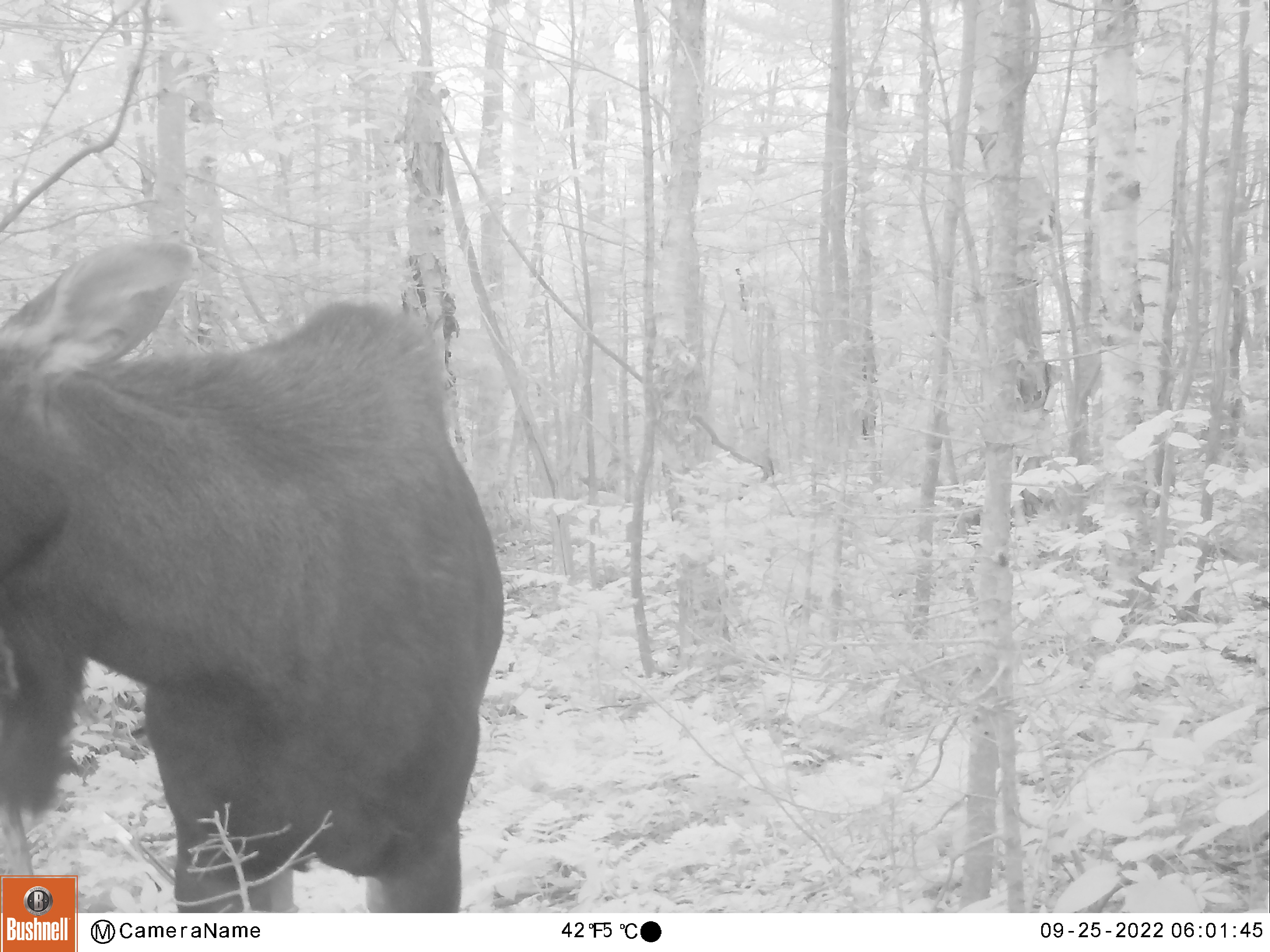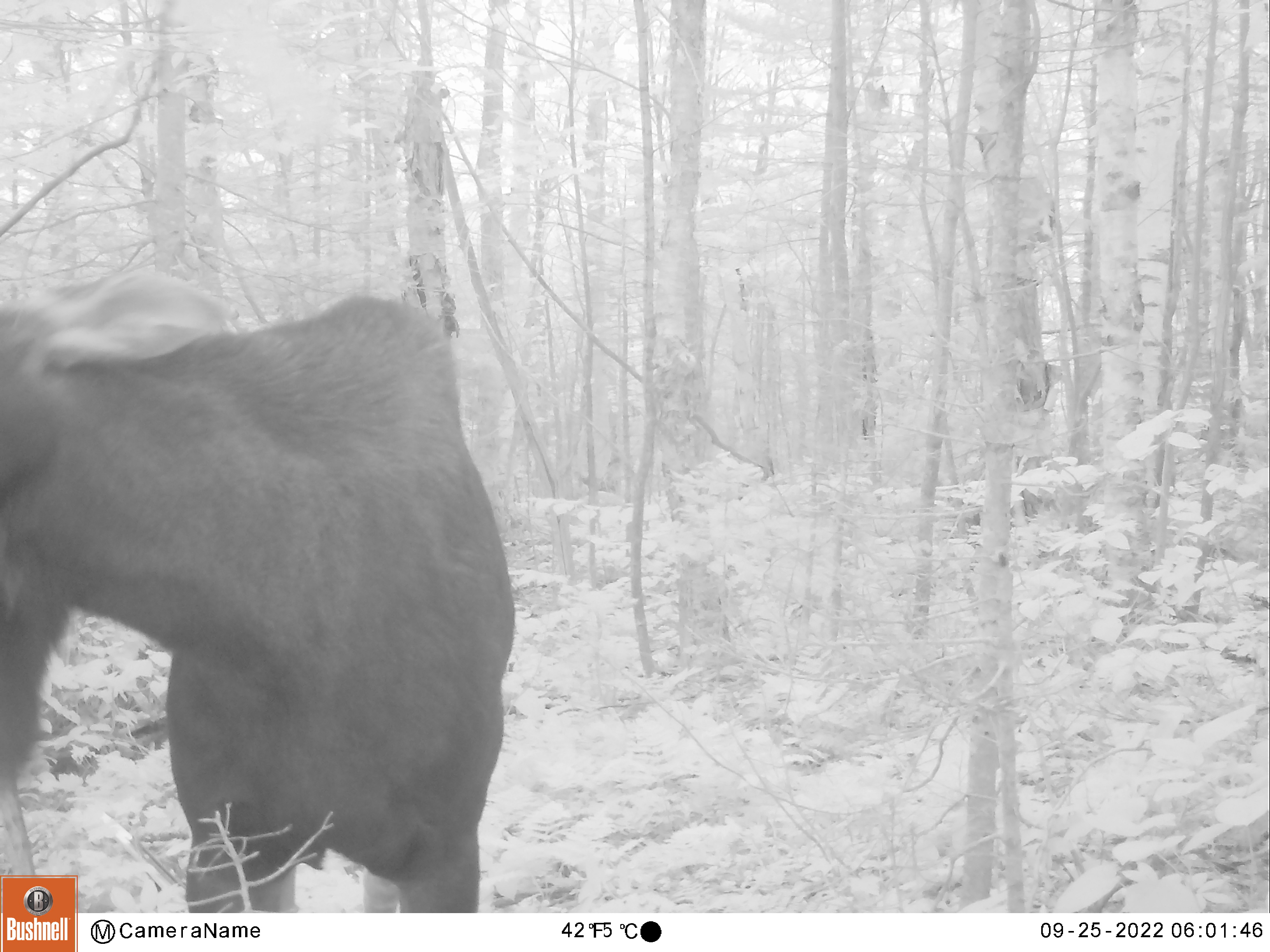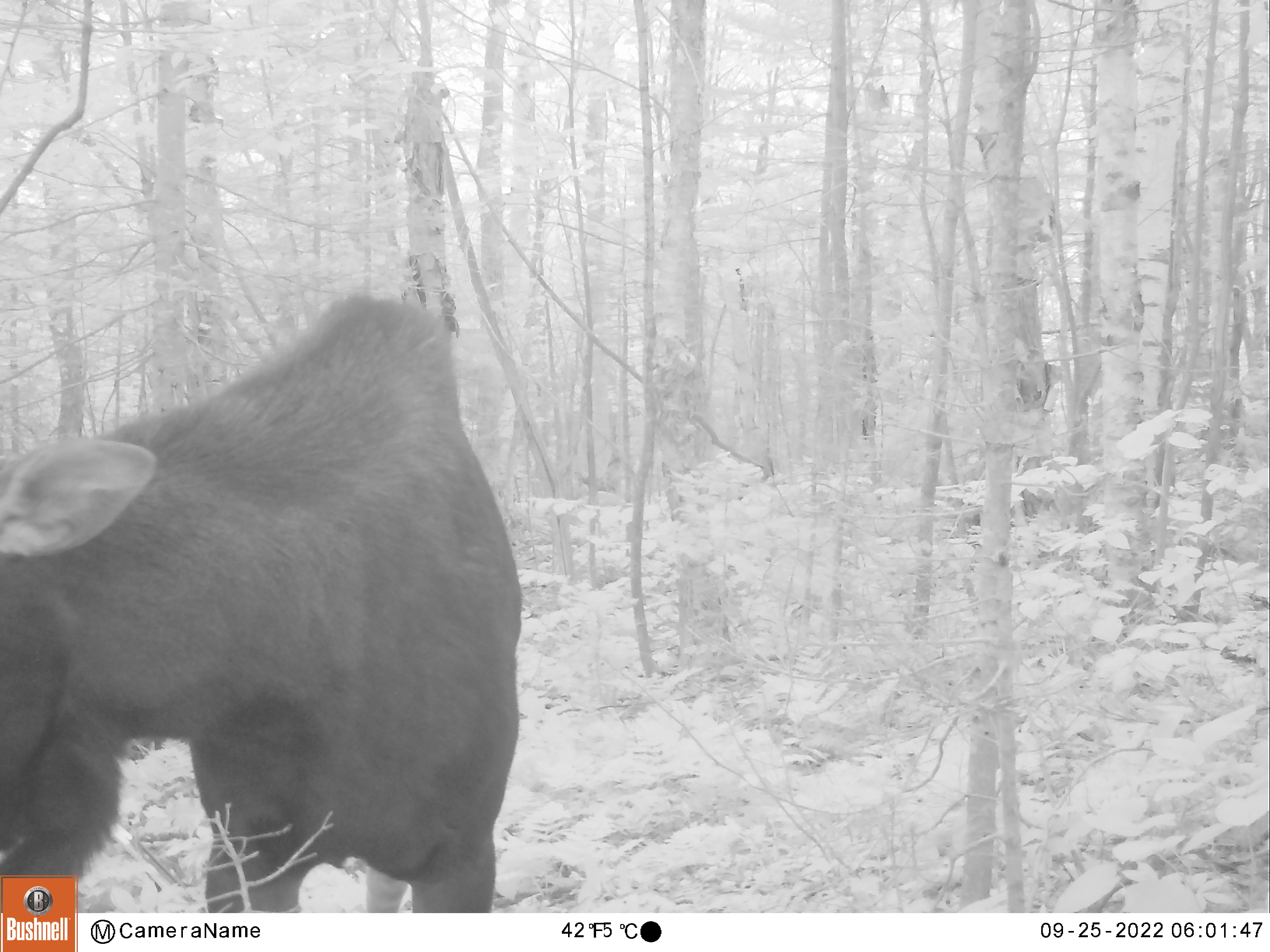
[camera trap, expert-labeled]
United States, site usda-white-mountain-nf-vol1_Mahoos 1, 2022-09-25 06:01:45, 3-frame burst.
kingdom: Animalia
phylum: Chordata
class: Mammalia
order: Artiodactyla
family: Cervidae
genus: Alces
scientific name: Alces alces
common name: moose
Moose (Alces alces).